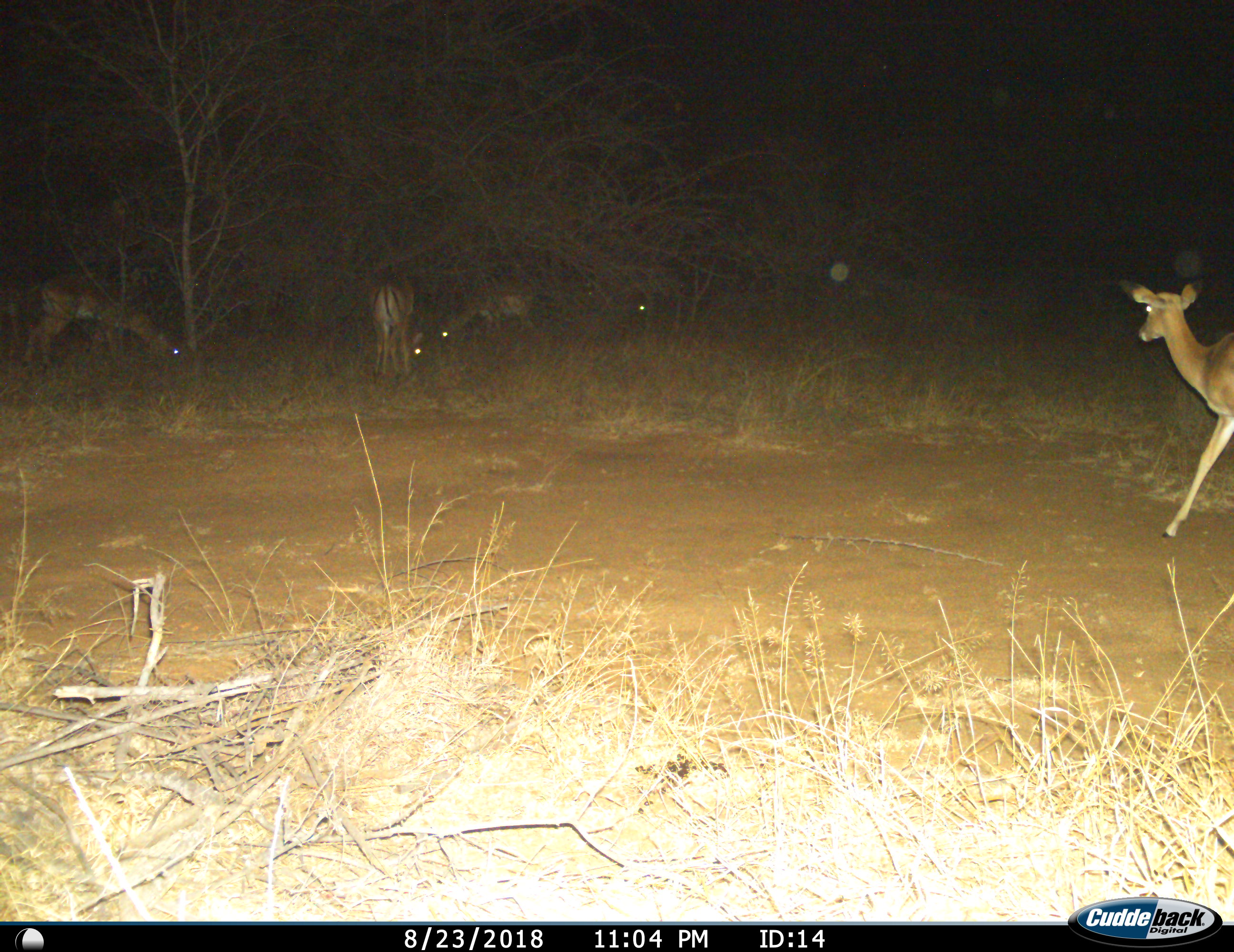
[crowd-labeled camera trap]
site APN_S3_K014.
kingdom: Animalia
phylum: Chordata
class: Mammalia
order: Artiodactyla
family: Bovidae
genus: Aepyceros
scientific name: Aepyceros melampus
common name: impala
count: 5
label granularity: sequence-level